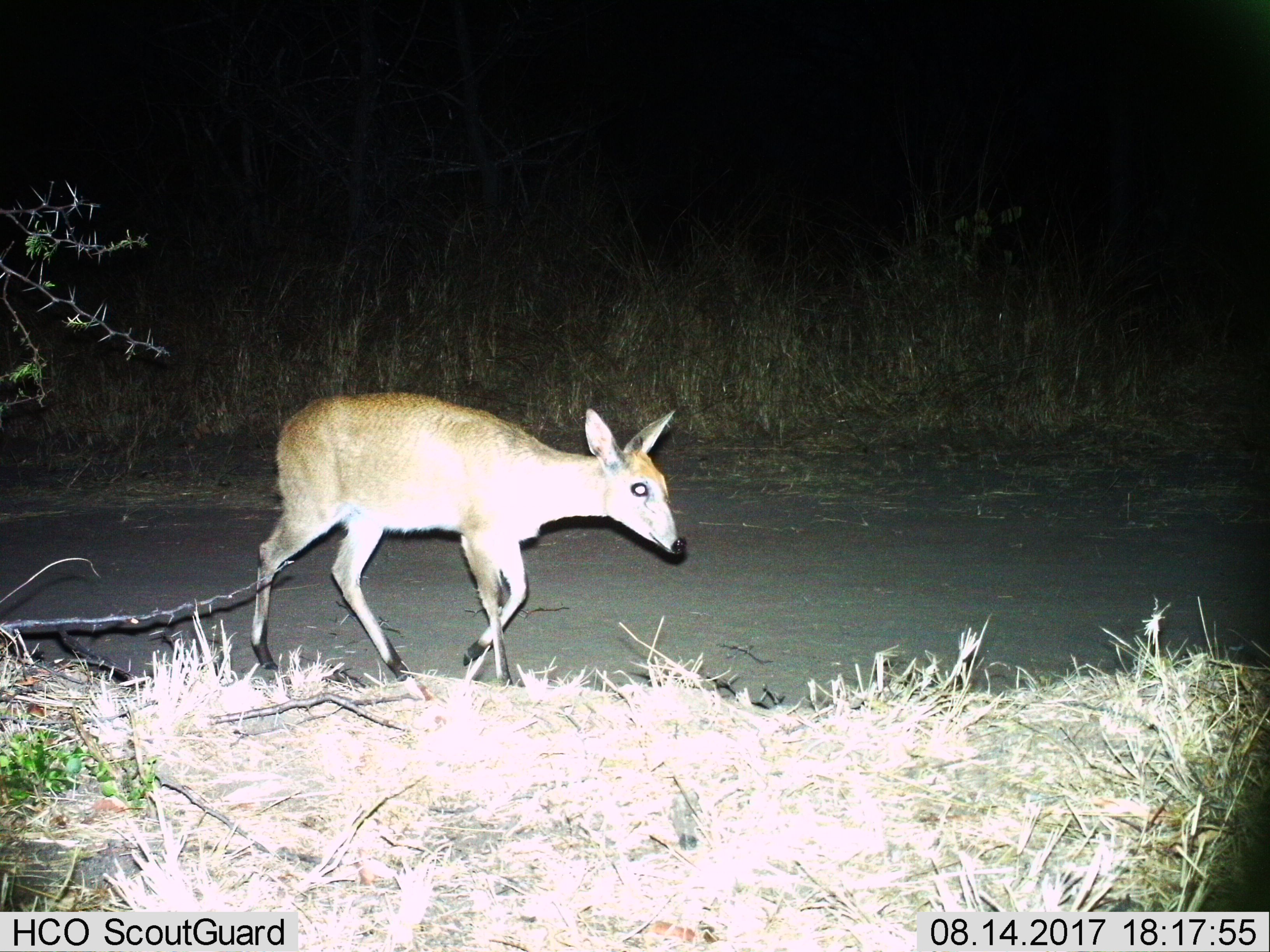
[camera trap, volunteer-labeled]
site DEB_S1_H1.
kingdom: Animalia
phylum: Chordata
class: Mammalia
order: Artiodactyla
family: Bovidae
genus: Sylvicapra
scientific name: Sylvicapra grimmia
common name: common duiker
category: duikercommongrey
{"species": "duikercommongrey (common duiker) (Sylvicapra grimmia)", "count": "1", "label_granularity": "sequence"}